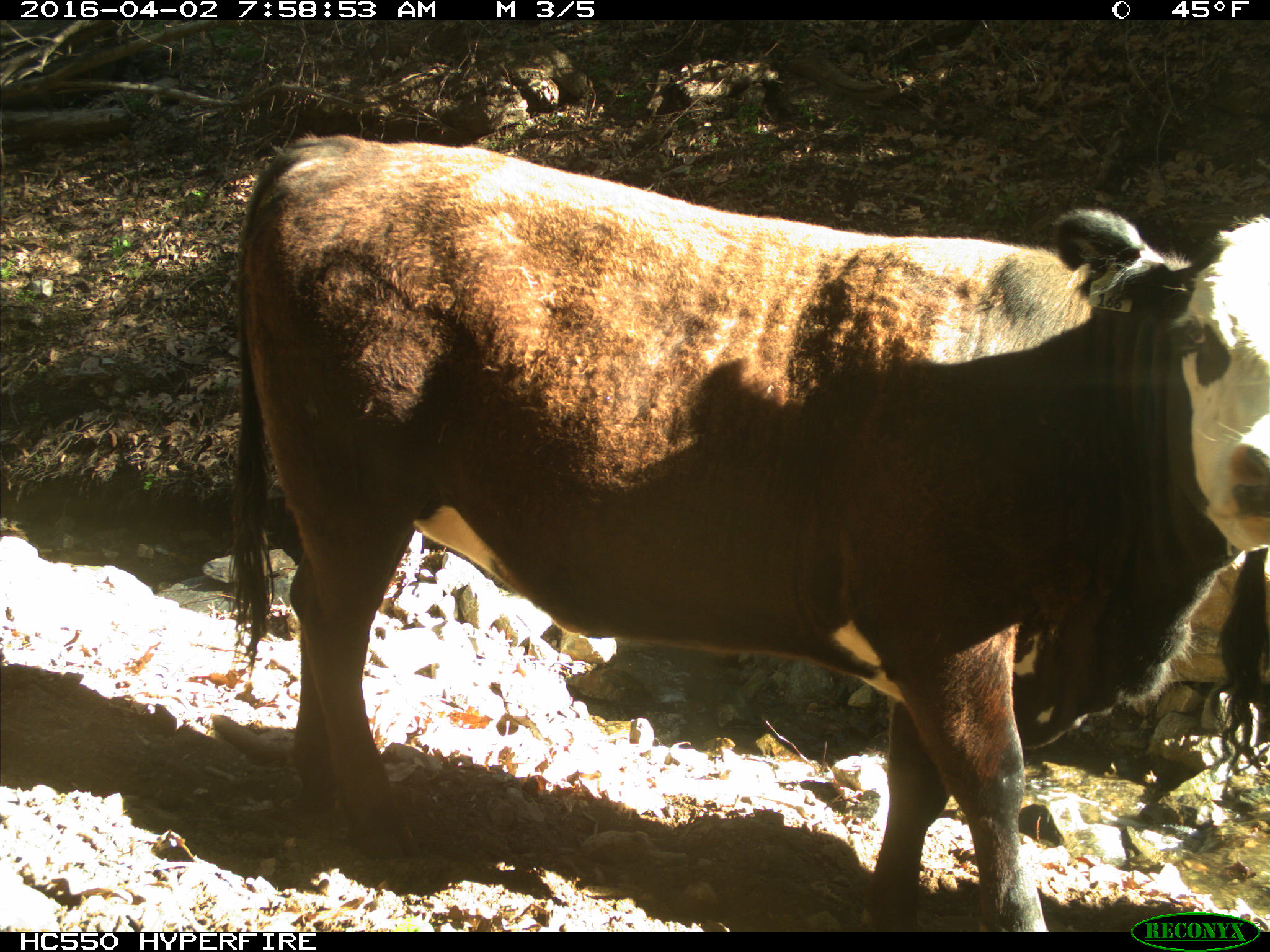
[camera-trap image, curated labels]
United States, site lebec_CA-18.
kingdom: Animalia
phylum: Chordata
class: Mammalia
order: Artiodactyla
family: Bovidae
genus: Bos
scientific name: Bos taurus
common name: domestic cow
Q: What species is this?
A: Bos taurus (domestic cow).